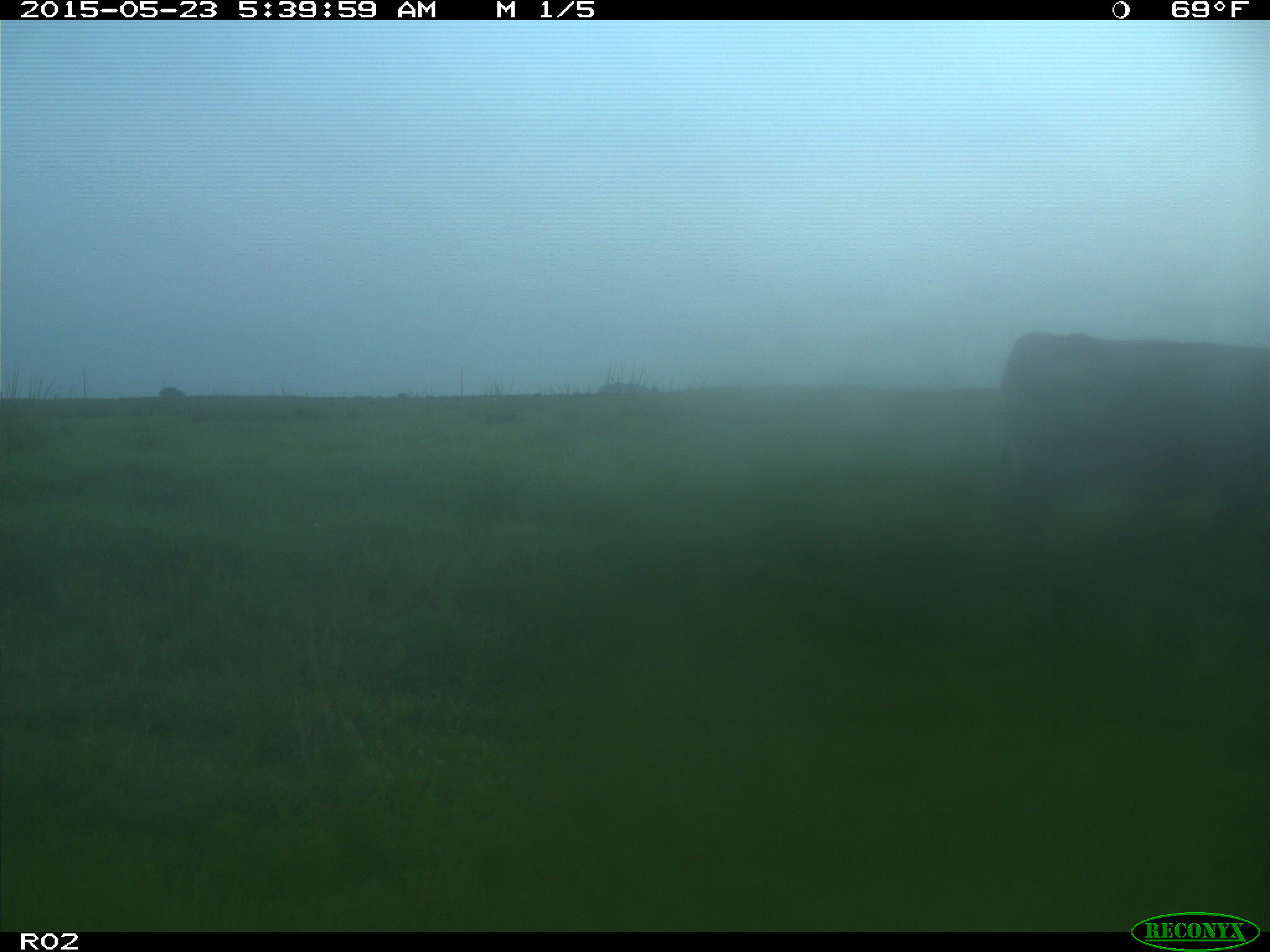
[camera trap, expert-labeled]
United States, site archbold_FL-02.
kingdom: Animalia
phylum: Chordata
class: Mammalia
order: Artiodactyla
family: Bovidae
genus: Bos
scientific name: Bos taurus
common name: domestic cow